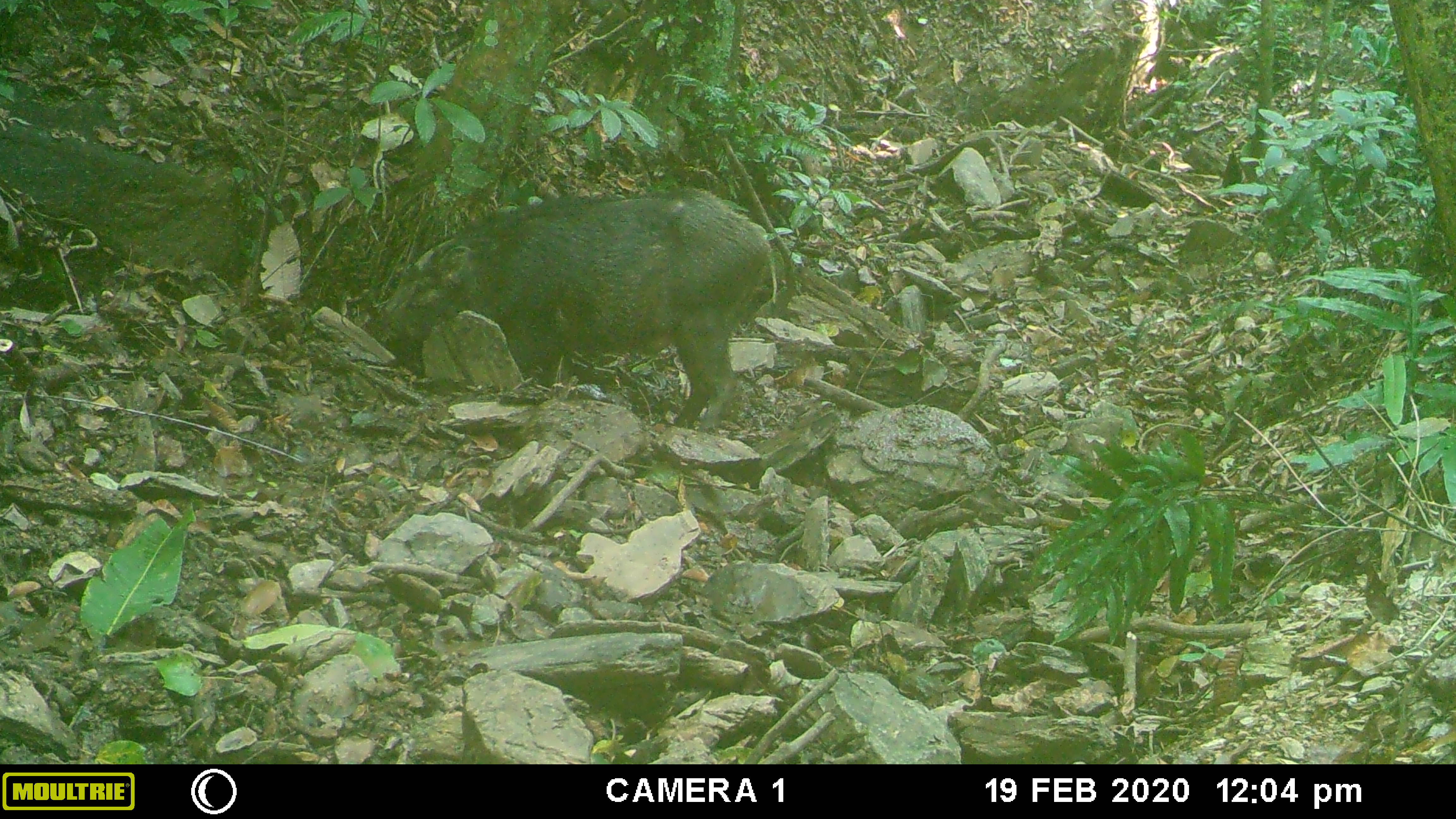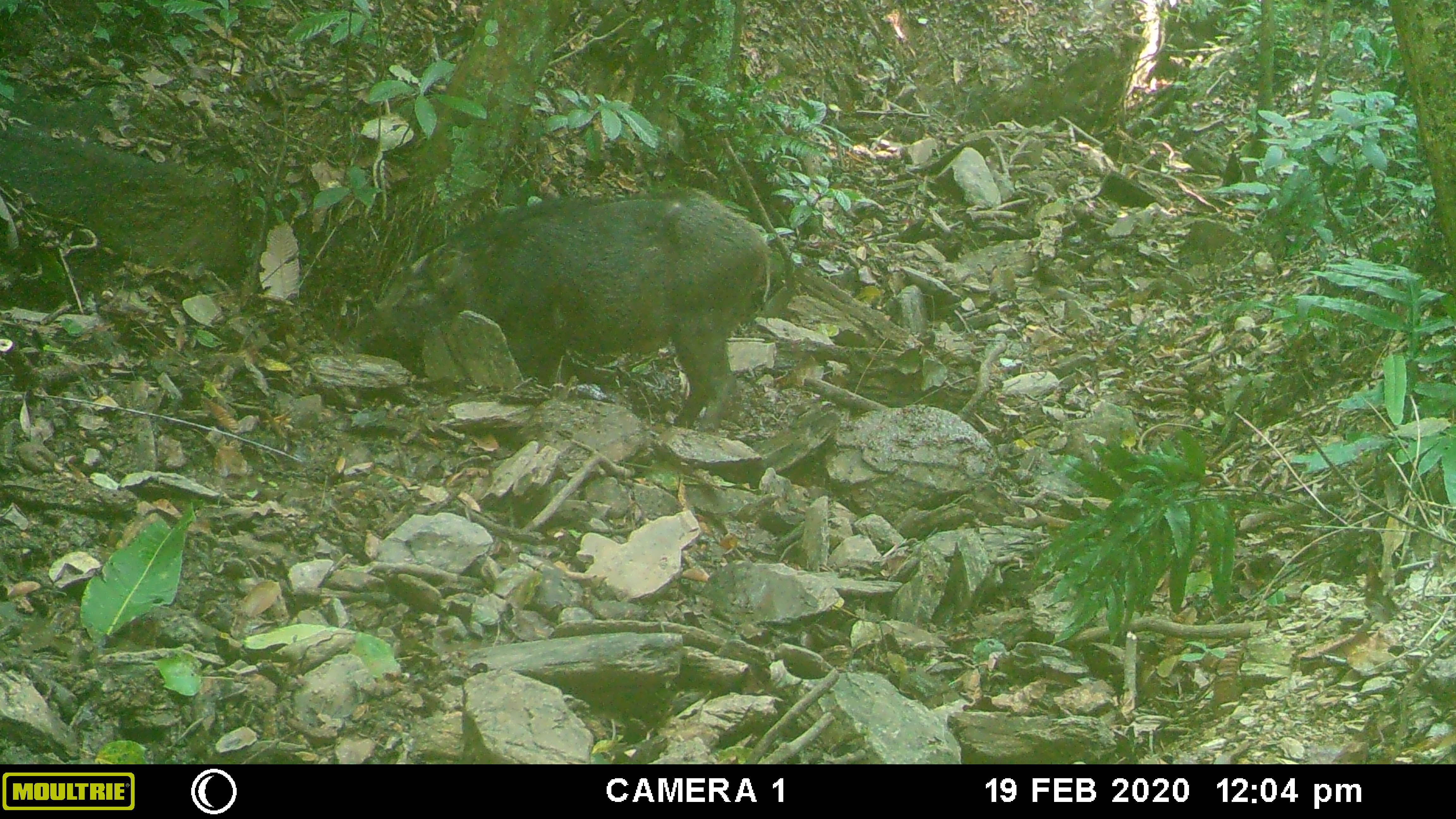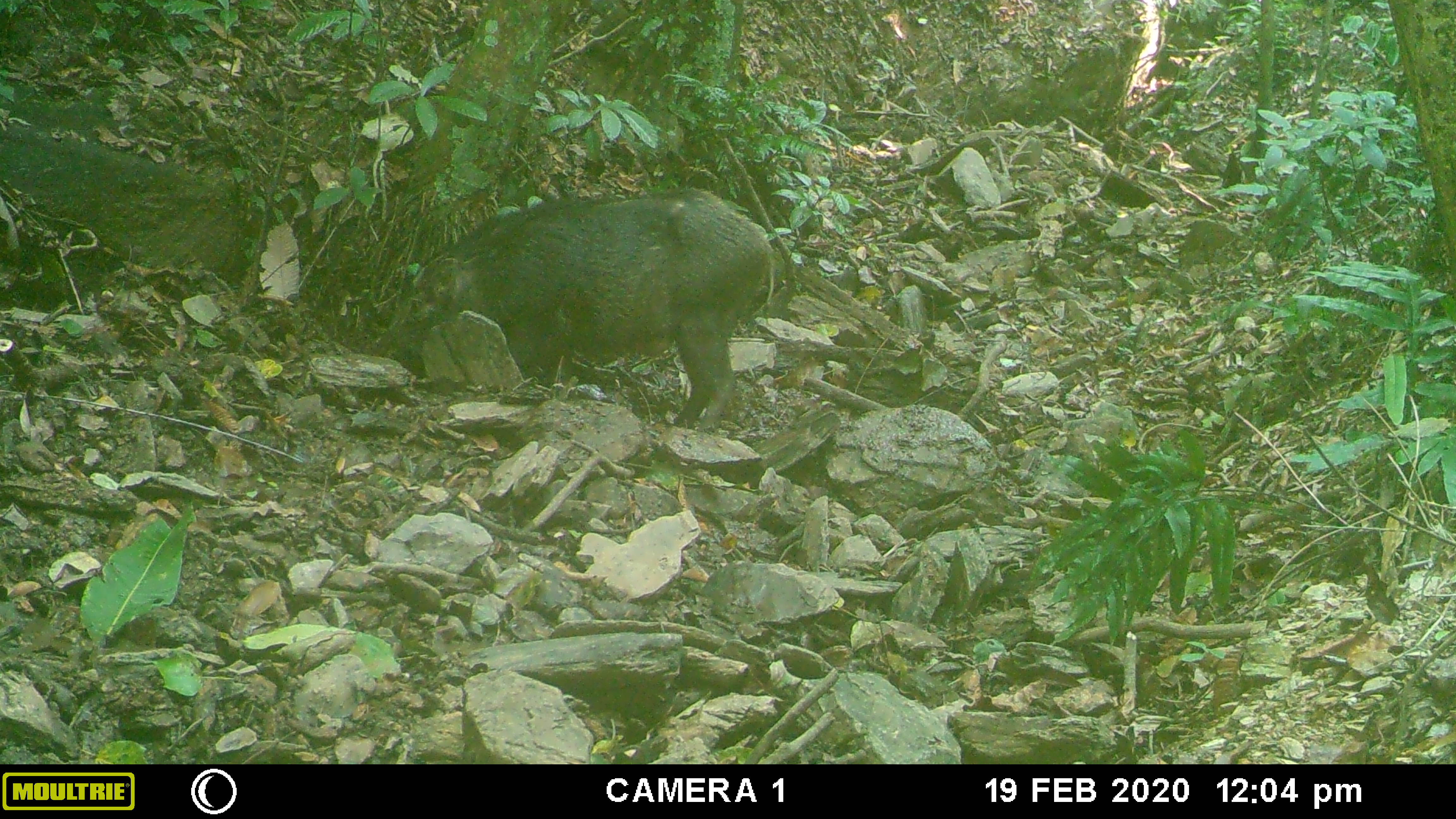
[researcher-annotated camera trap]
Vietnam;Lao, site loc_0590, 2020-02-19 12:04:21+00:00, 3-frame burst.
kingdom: Animalia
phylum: Chordata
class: Mammalia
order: Artiodactyla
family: Suidae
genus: Sus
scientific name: Sus scrofa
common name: eurasian wild pig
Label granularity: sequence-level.